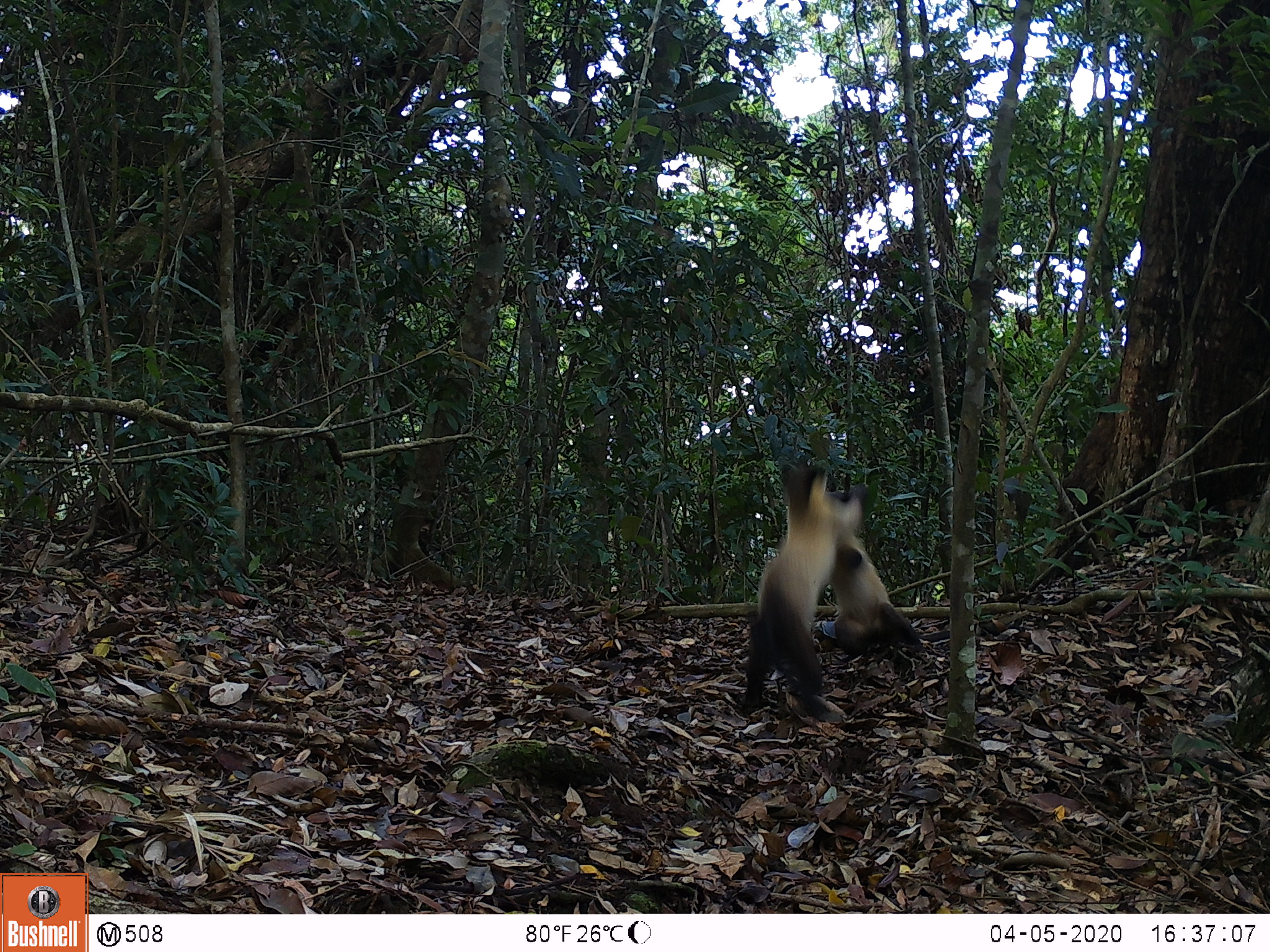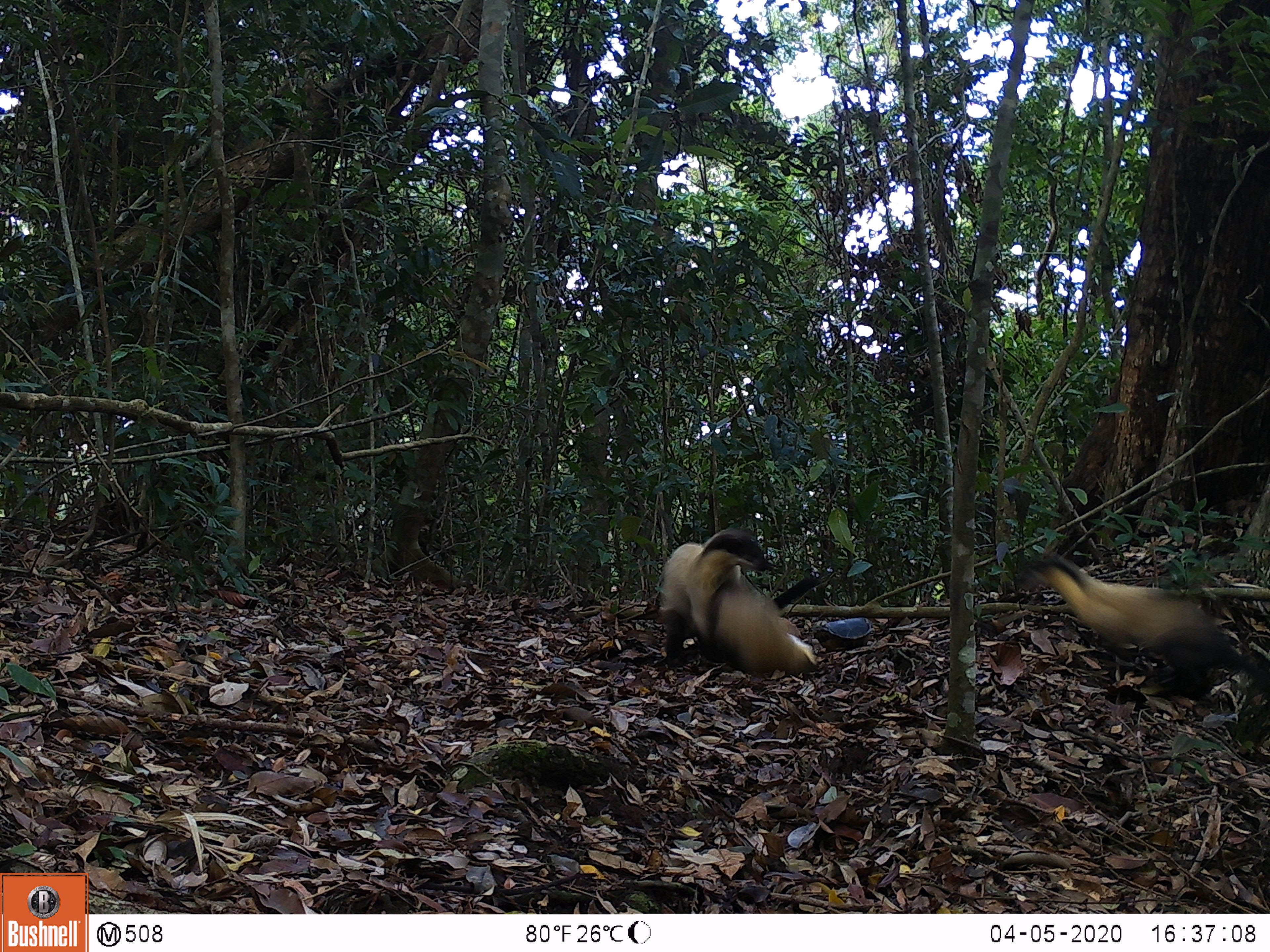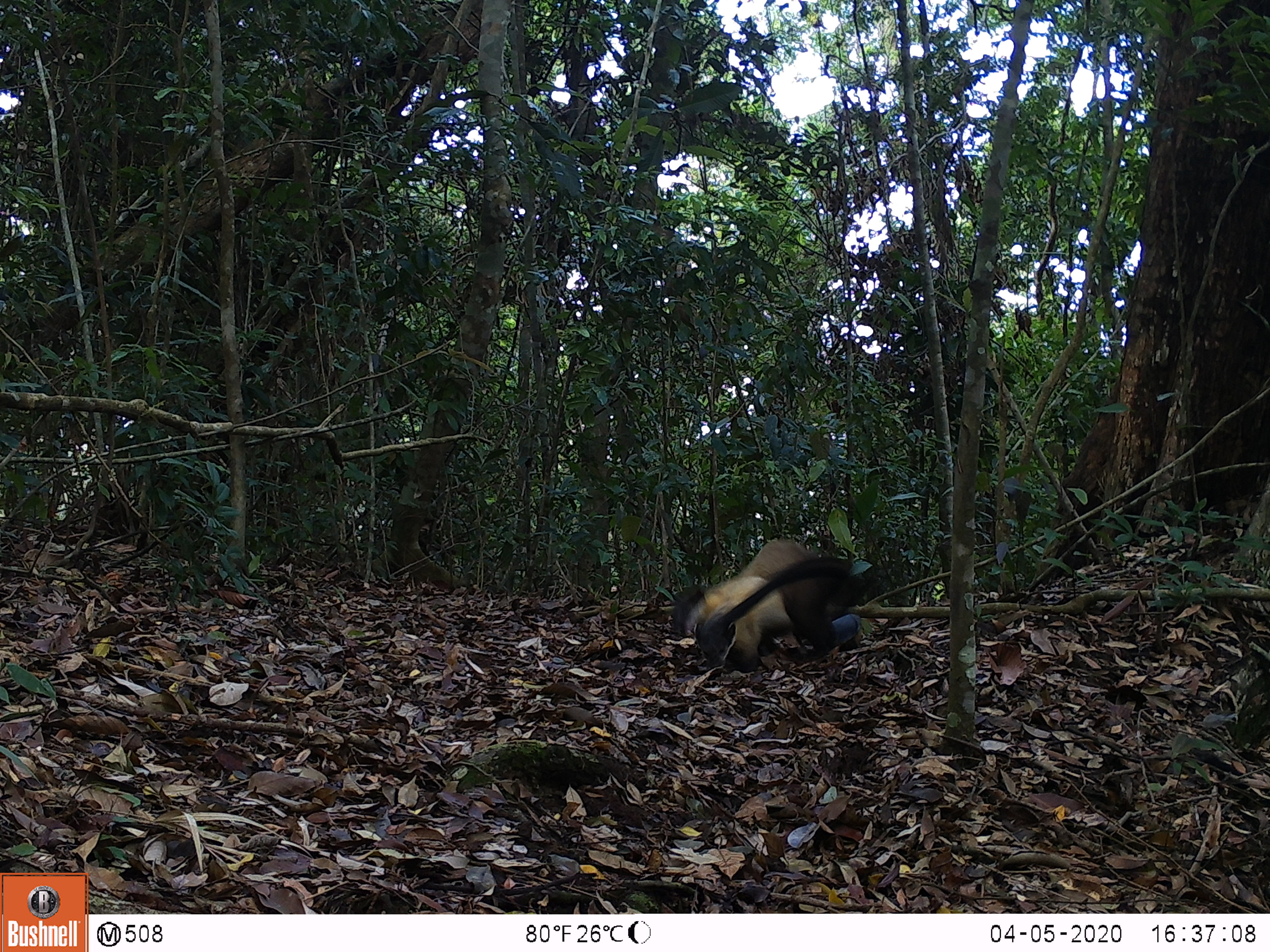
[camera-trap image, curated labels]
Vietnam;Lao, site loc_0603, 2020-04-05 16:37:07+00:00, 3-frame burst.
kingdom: Animalia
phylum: Chordata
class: Mammalia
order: Carnivora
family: Mustelidae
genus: Martes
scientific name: Martes flavigula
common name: yellow-throated marten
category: yellow throated marten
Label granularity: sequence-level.